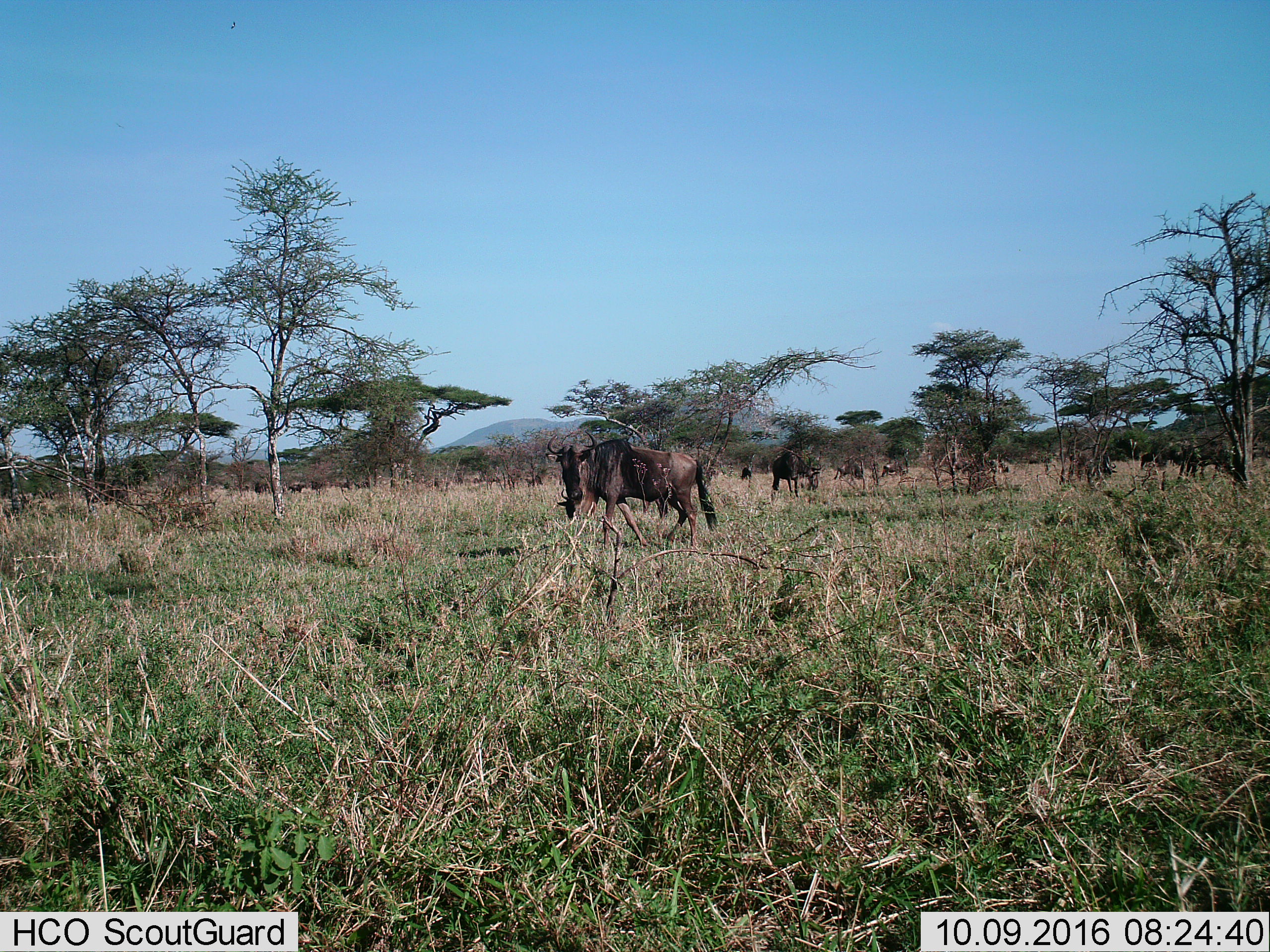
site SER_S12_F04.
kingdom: Animalia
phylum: Chordata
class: Mammalia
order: Artiodactyla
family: Bovidae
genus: Connochaetes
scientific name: Connochaetes taurinus taurinus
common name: blue wildebeest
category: wildebeestblue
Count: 11-50.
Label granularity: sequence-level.